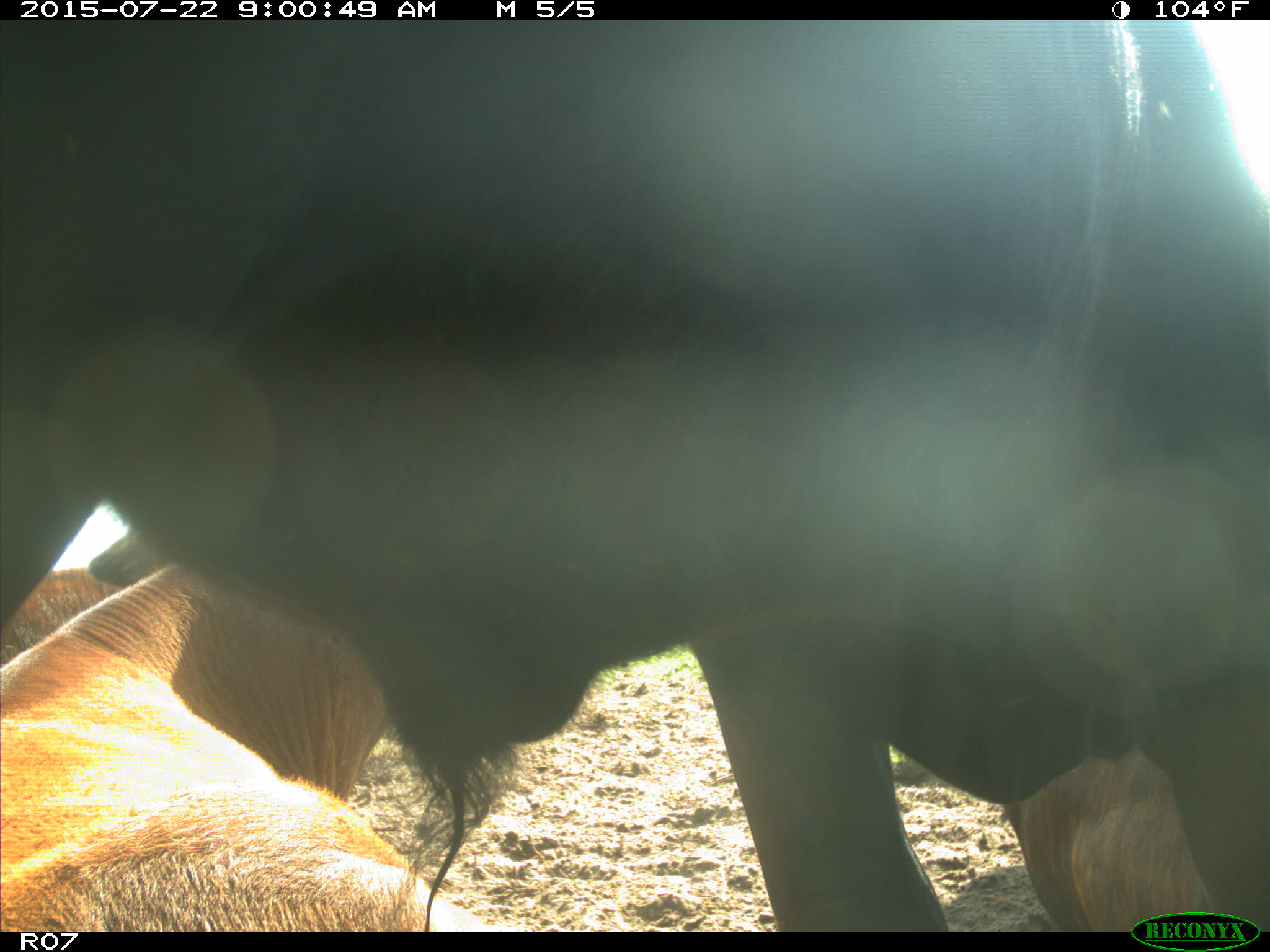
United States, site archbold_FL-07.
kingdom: Animalia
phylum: Chordata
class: Mammalia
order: Artiodactyla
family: Cervidae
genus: Odocoileus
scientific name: Odocoileus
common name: deer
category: unidentified deer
Unidentified deer (deer) (Odocoileus).